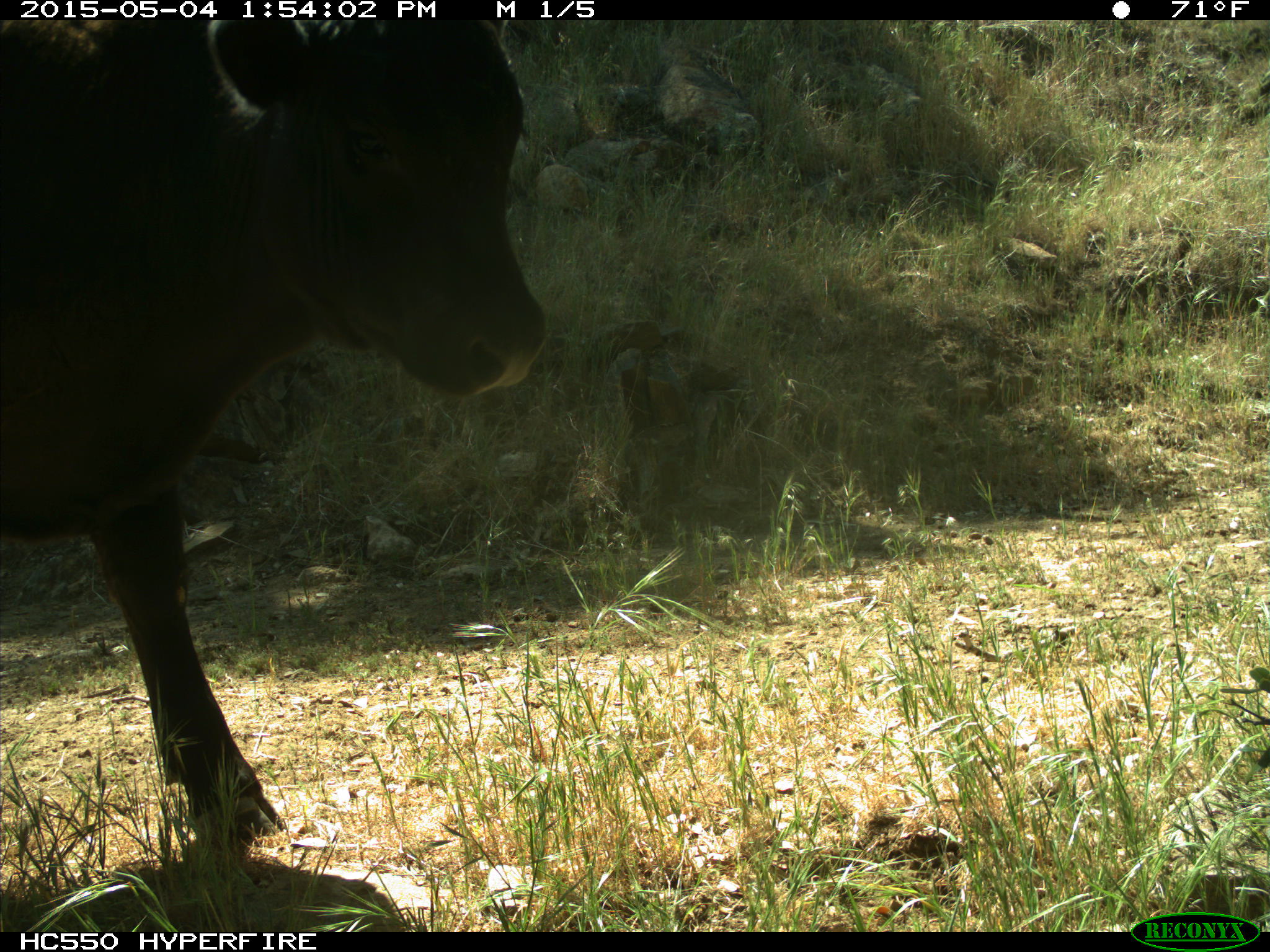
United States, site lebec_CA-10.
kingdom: Animalia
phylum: Chordata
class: Mammalia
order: Artiodactyla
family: Bovidae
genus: Bos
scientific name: Bos taurus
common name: domestic cow